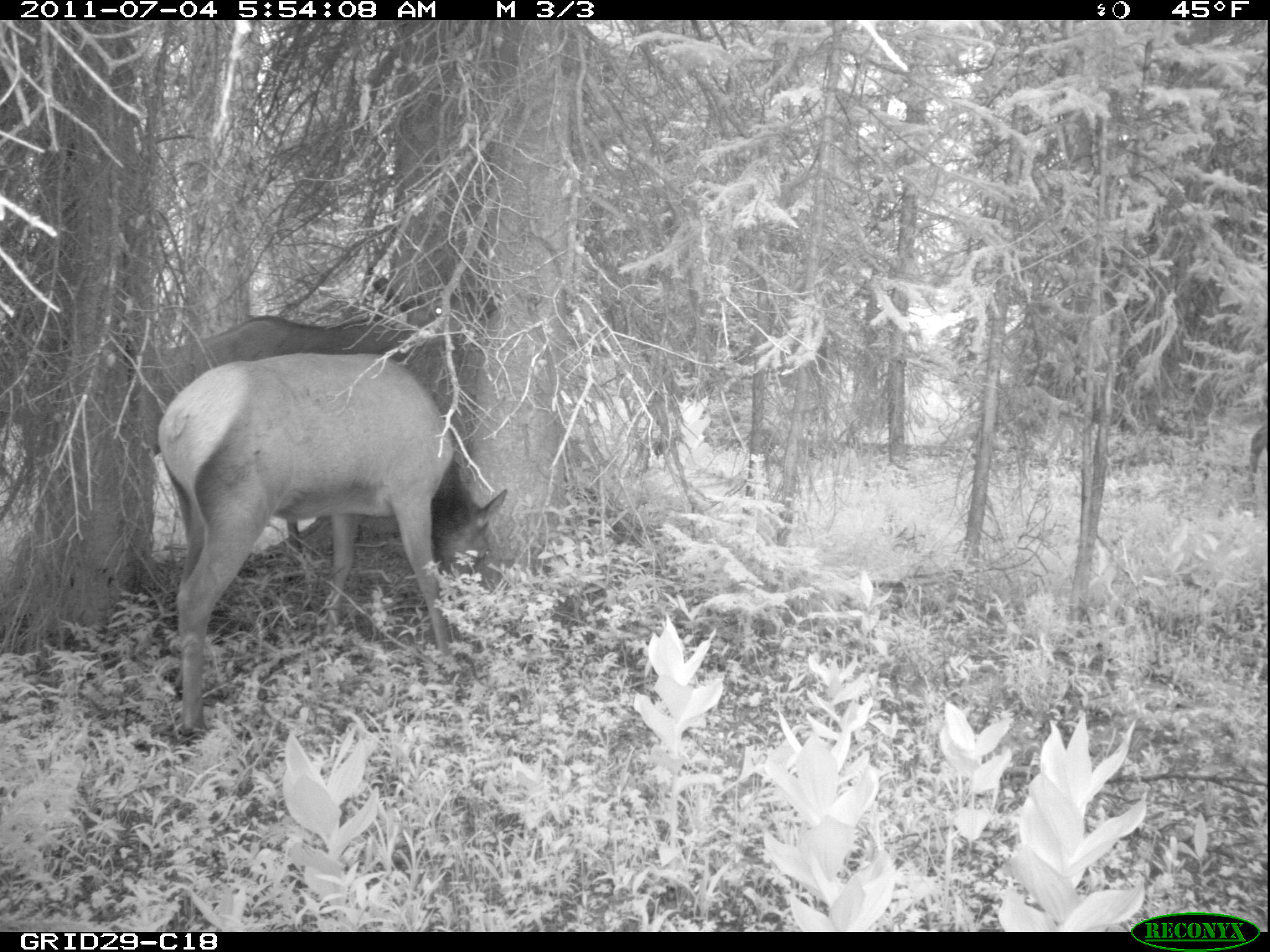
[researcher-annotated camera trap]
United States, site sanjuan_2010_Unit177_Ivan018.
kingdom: Animalia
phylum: Chordata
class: Mammalia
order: Artiodactyla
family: Cervidae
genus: Cervus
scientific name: Cervus elaphus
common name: red deer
Cervus elaphus (red deer).